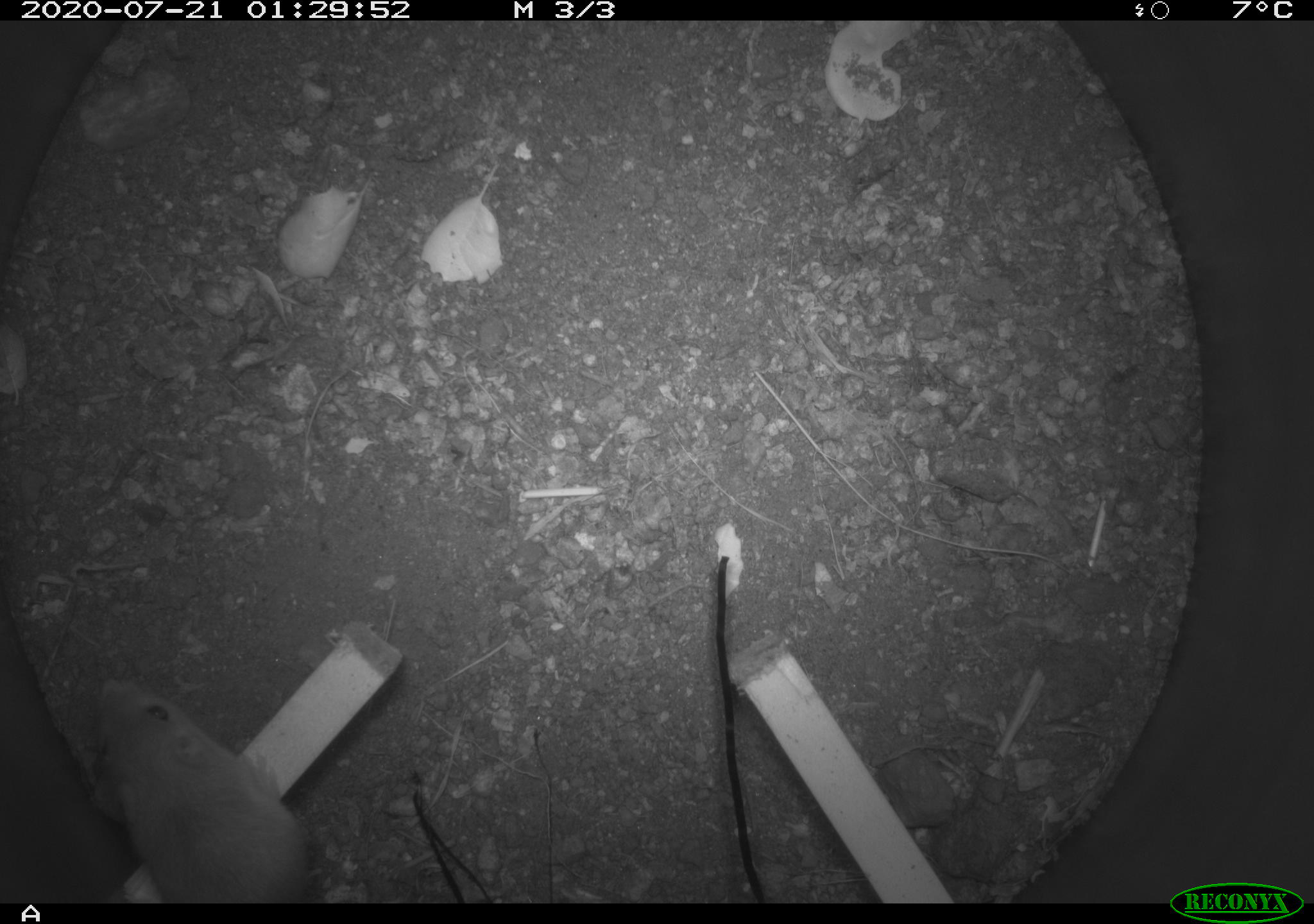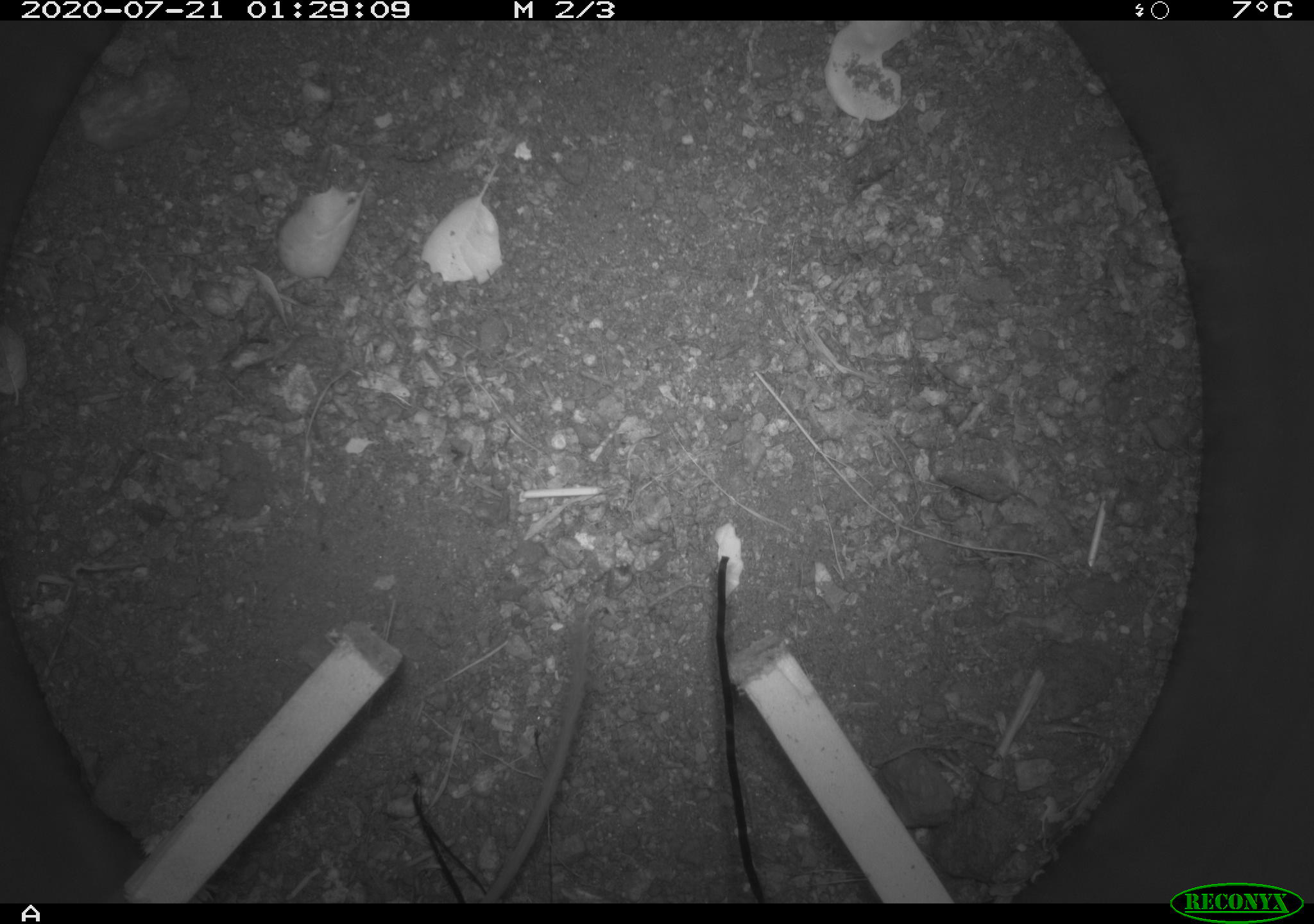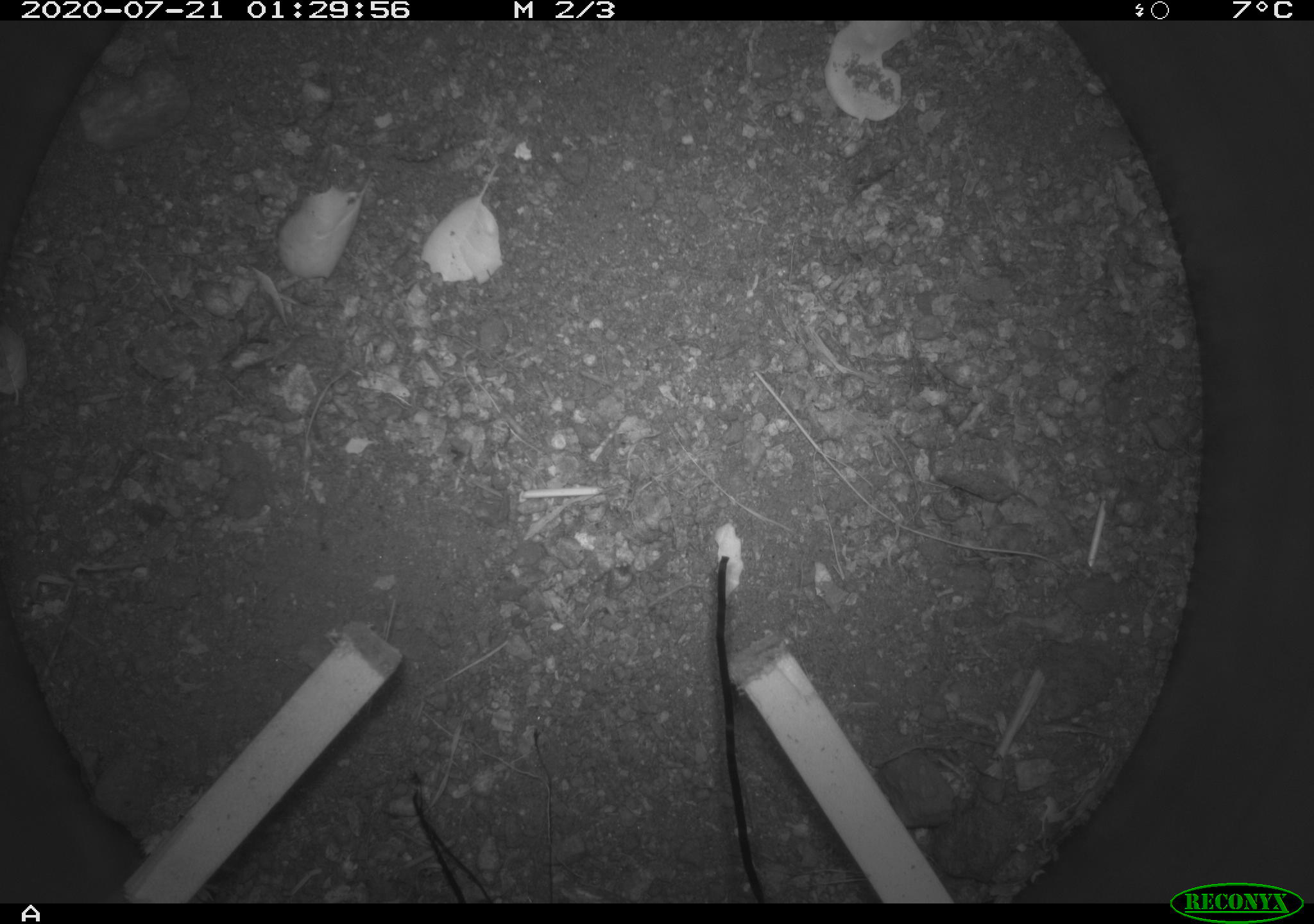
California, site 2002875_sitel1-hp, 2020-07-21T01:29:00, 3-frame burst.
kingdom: Animalia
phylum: Chordata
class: Mammalia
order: Rodentia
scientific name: Rodentia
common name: rodent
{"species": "rodent (Rodentia)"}